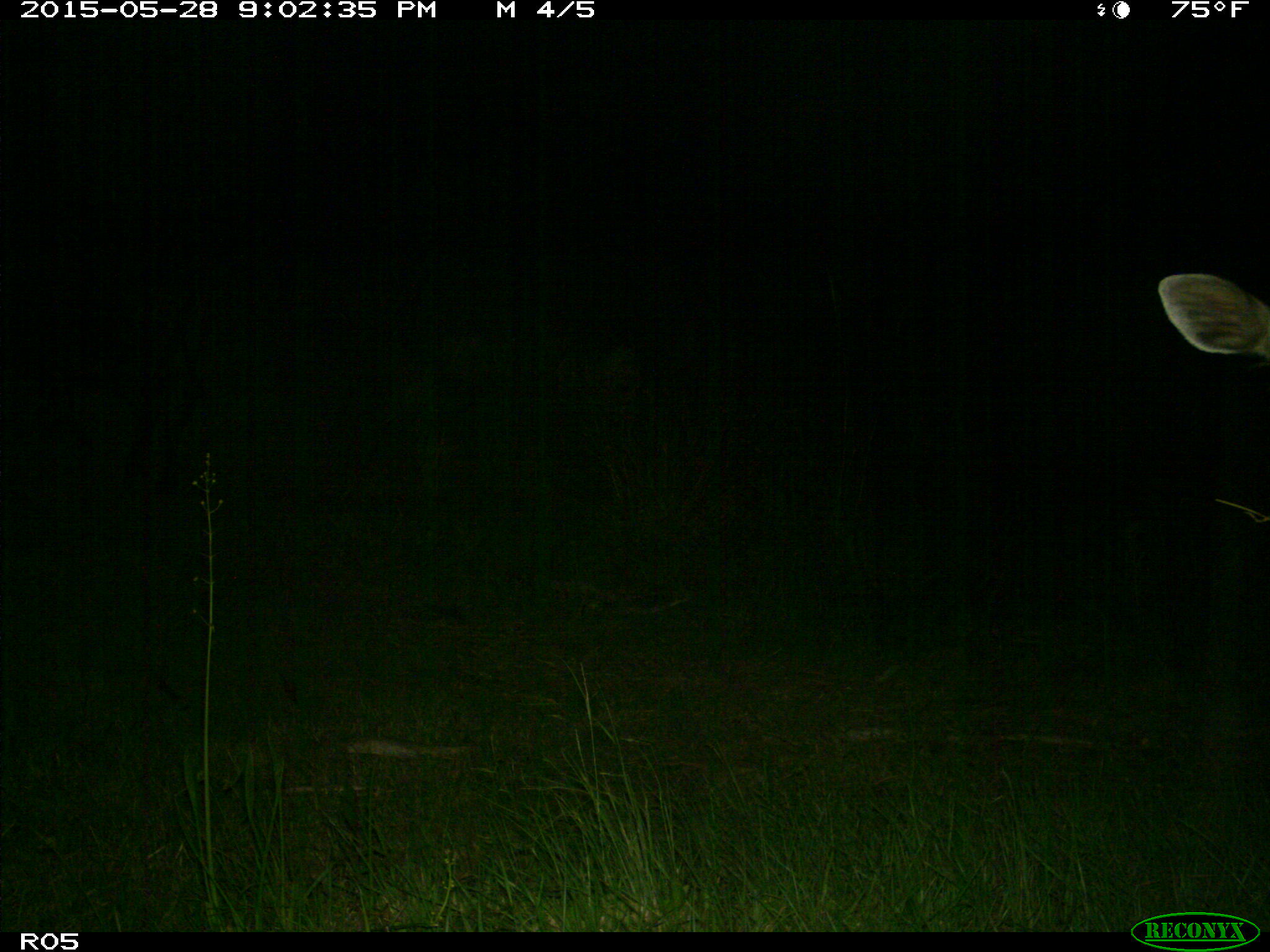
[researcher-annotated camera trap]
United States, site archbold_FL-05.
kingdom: Animalia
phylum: Chordata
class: Mammalia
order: Artiodactyla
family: Bovidae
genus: Bos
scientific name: Bos taurus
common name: domestic cow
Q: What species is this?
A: Bos taurus (domestic cow).